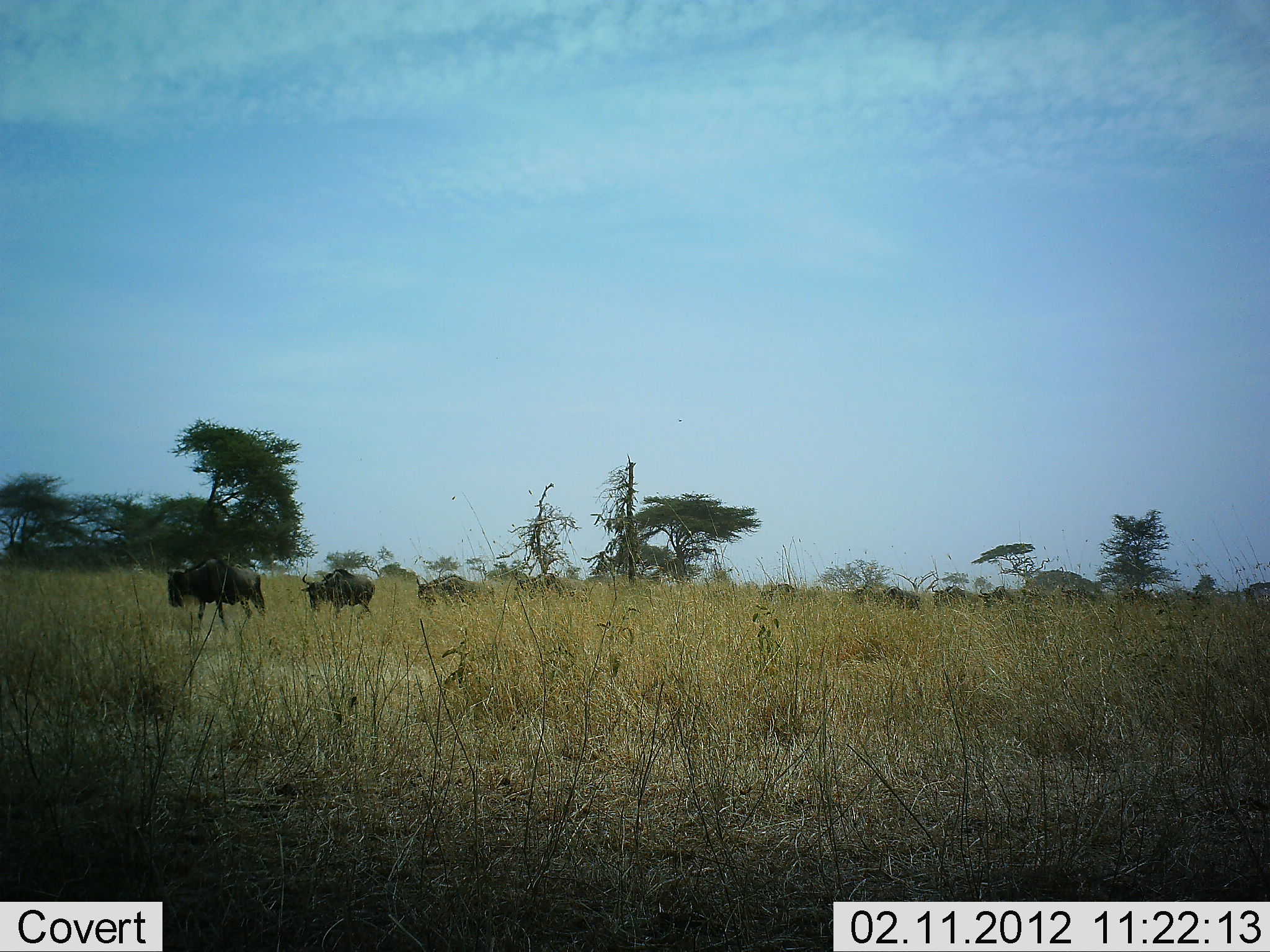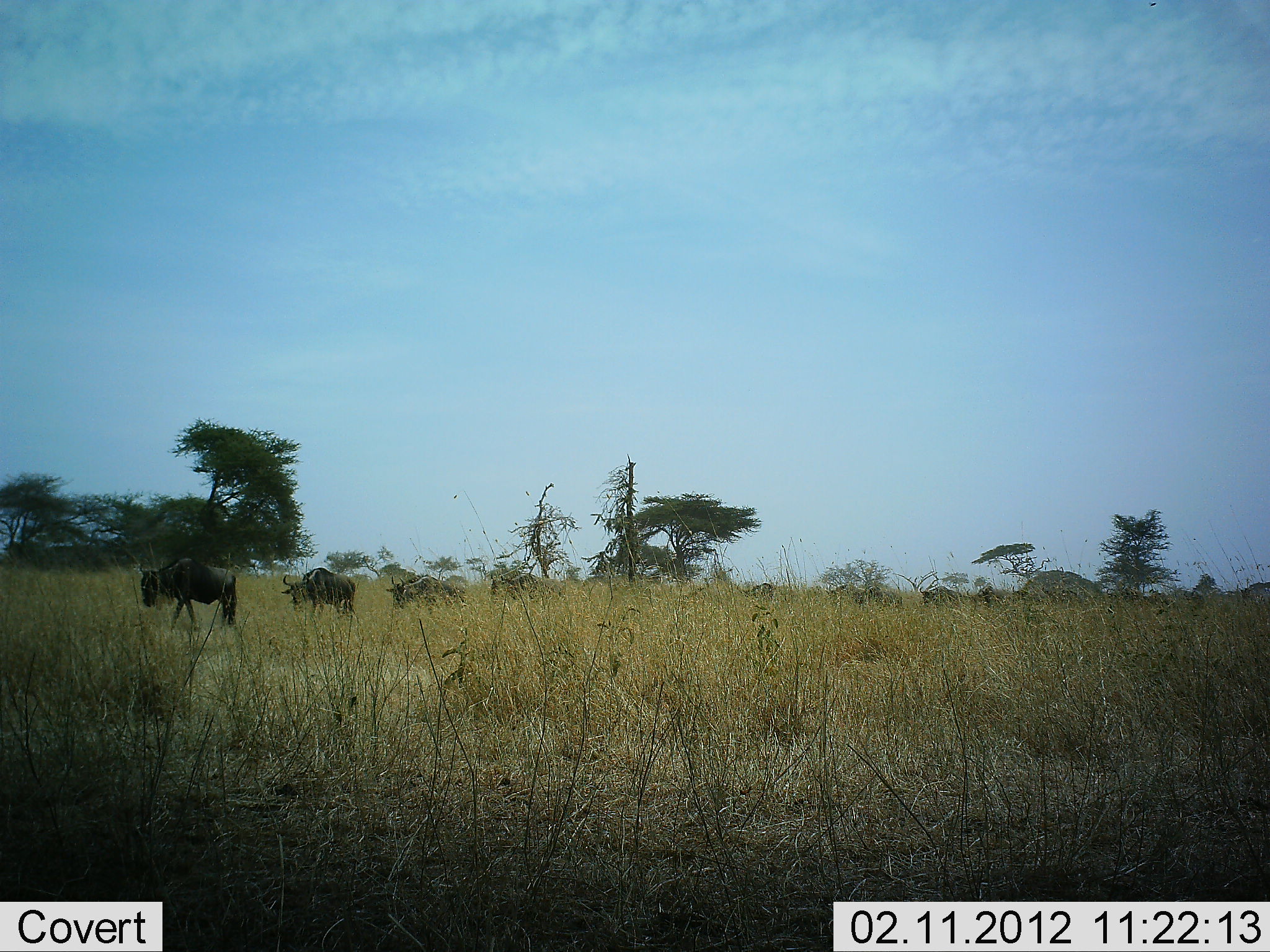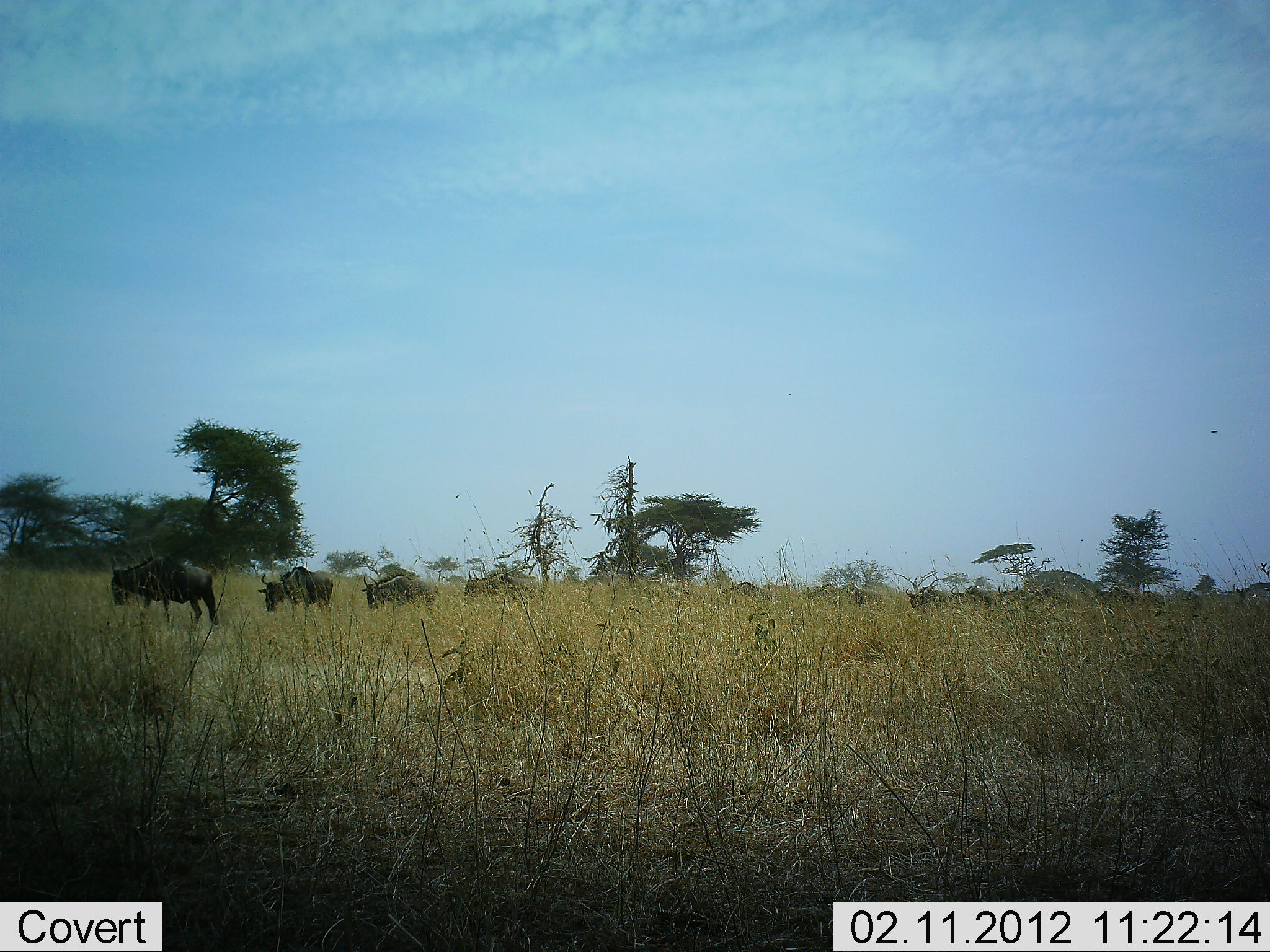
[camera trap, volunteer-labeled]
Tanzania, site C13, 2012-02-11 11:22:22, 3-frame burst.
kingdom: Animalia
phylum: Chordata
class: Mammalia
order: Artiodactyla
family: Bovidae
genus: Connochaetes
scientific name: Connochaetes taurinus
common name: blue wildebeest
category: wildebeest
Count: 11-50.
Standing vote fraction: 9%.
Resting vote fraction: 0%.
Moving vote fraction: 96%.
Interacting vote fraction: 0%.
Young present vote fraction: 0%.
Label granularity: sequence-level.